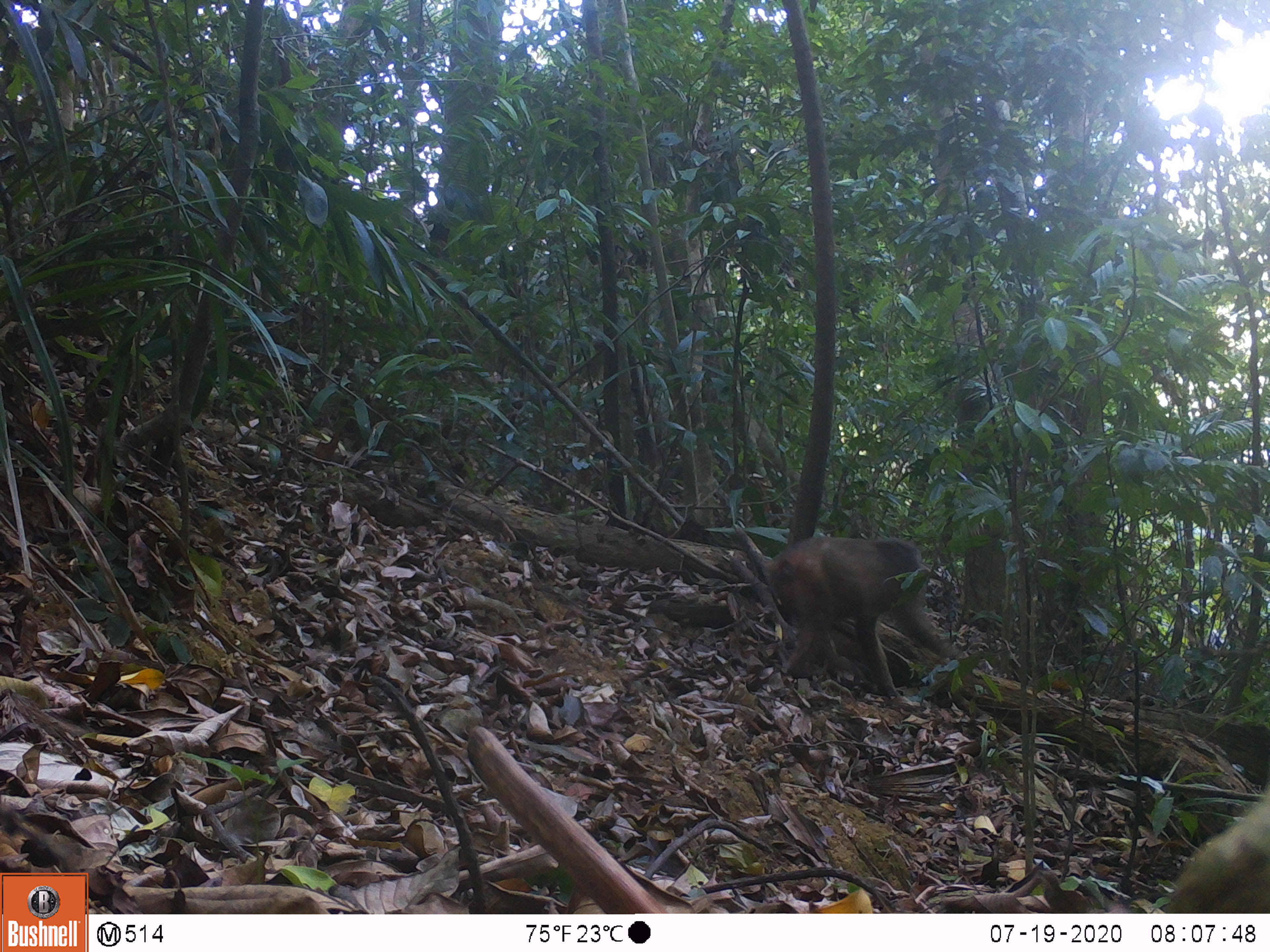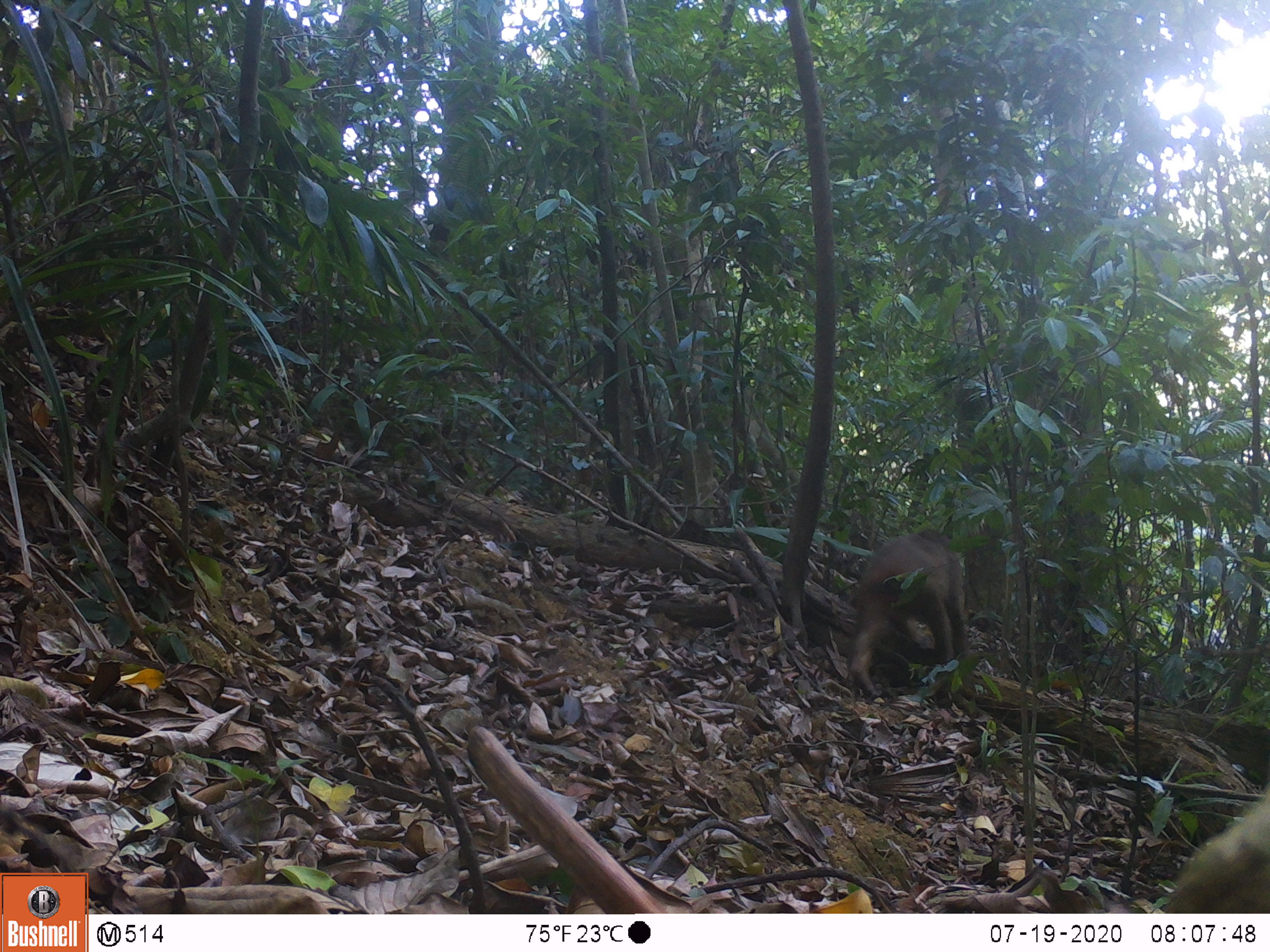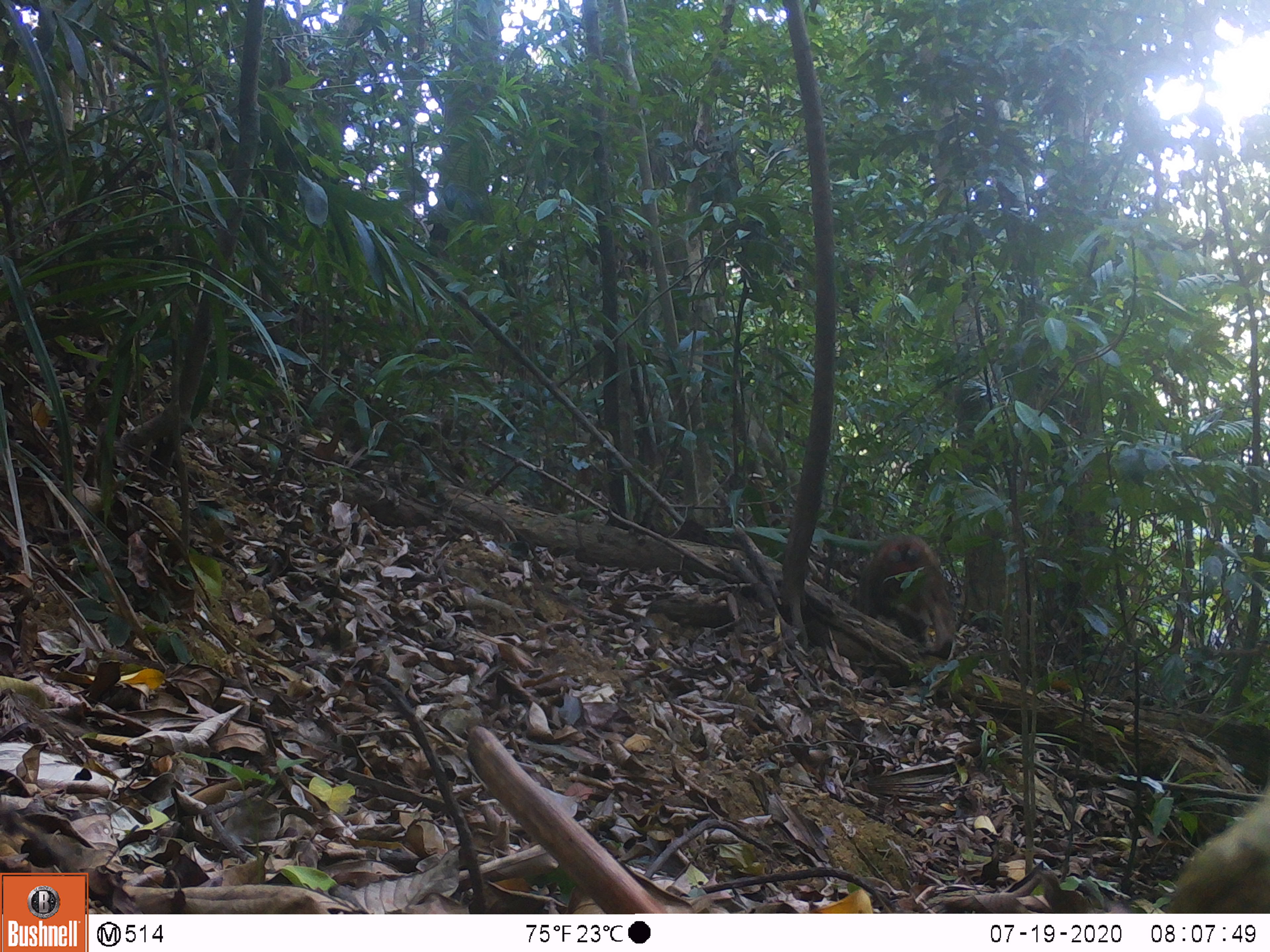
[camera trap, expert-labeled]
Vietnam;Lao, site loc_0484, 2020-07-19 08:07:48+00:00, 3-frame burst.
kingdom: Animalia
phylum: Chordata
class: Mammalia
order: Primates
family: Cercopithecidae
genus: Macaca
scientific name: Macaca arctoides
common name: stump-tailed macaque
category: stump tailed macaque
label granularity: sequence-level